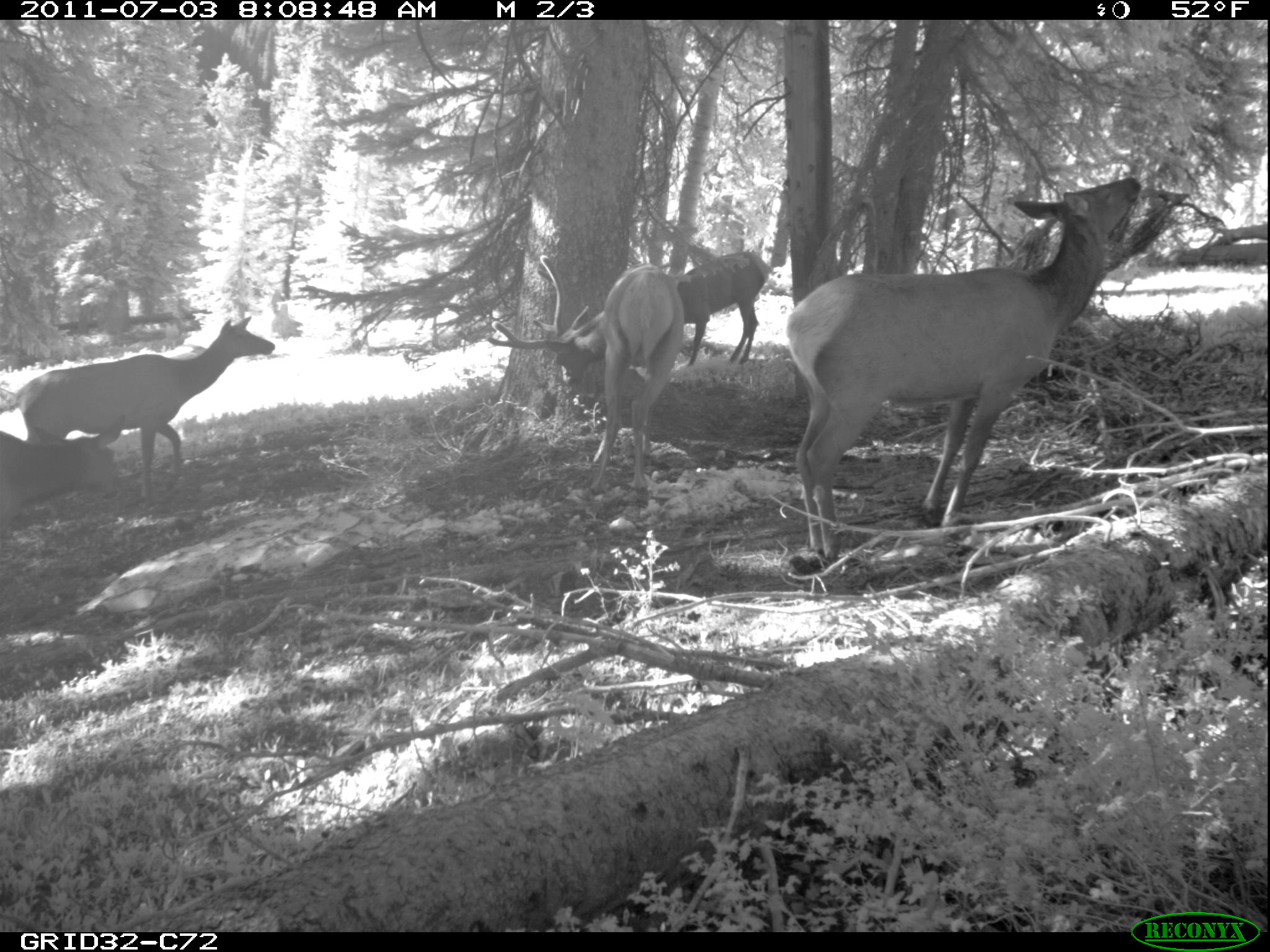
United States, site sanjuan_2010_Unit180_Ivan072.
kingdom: Animalia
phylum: Chordata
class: Mammalia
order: Artiodactyla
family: Cervidae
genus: Cervus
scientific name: Cervus elaphus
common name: red deer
Cervus elaphus (red deer).